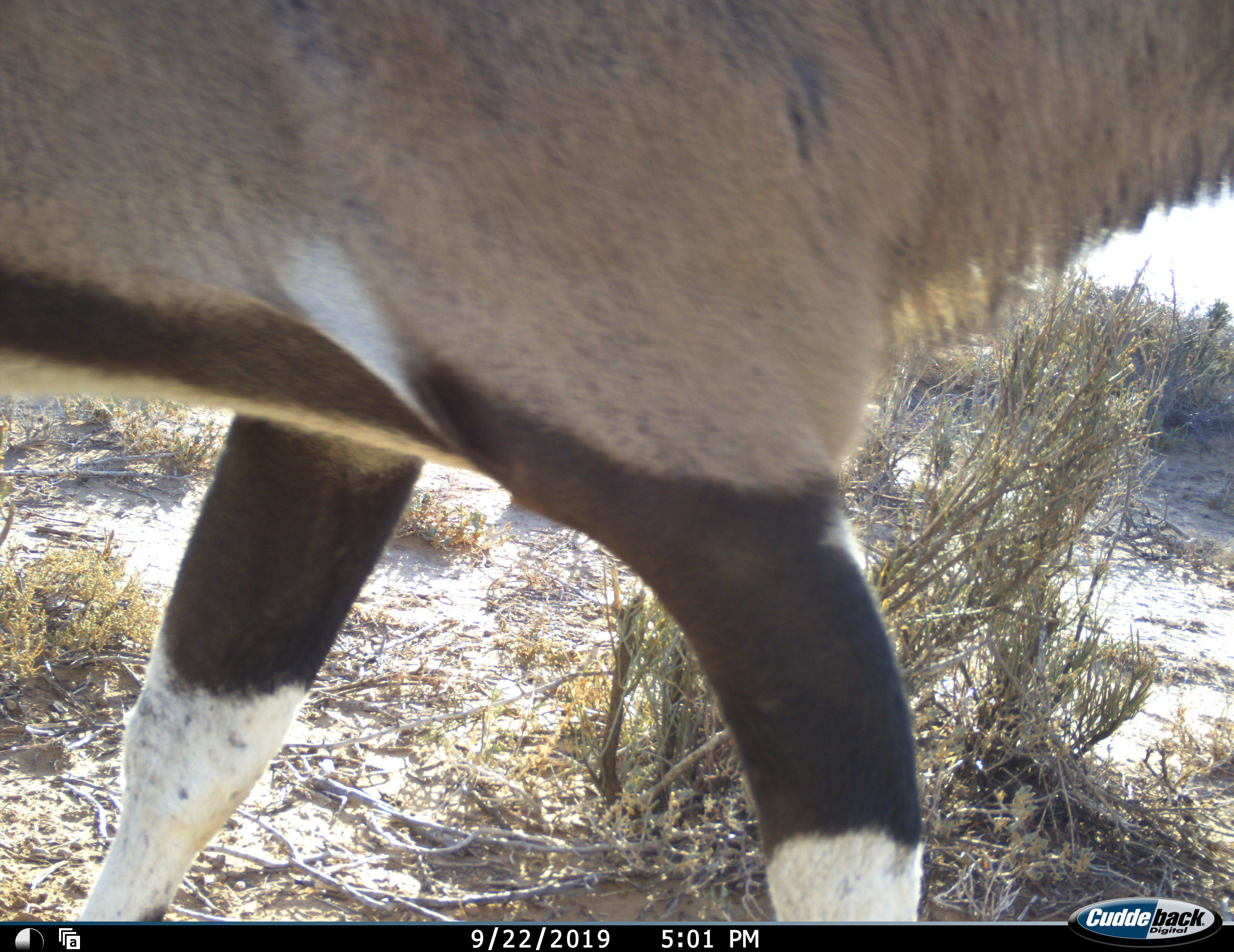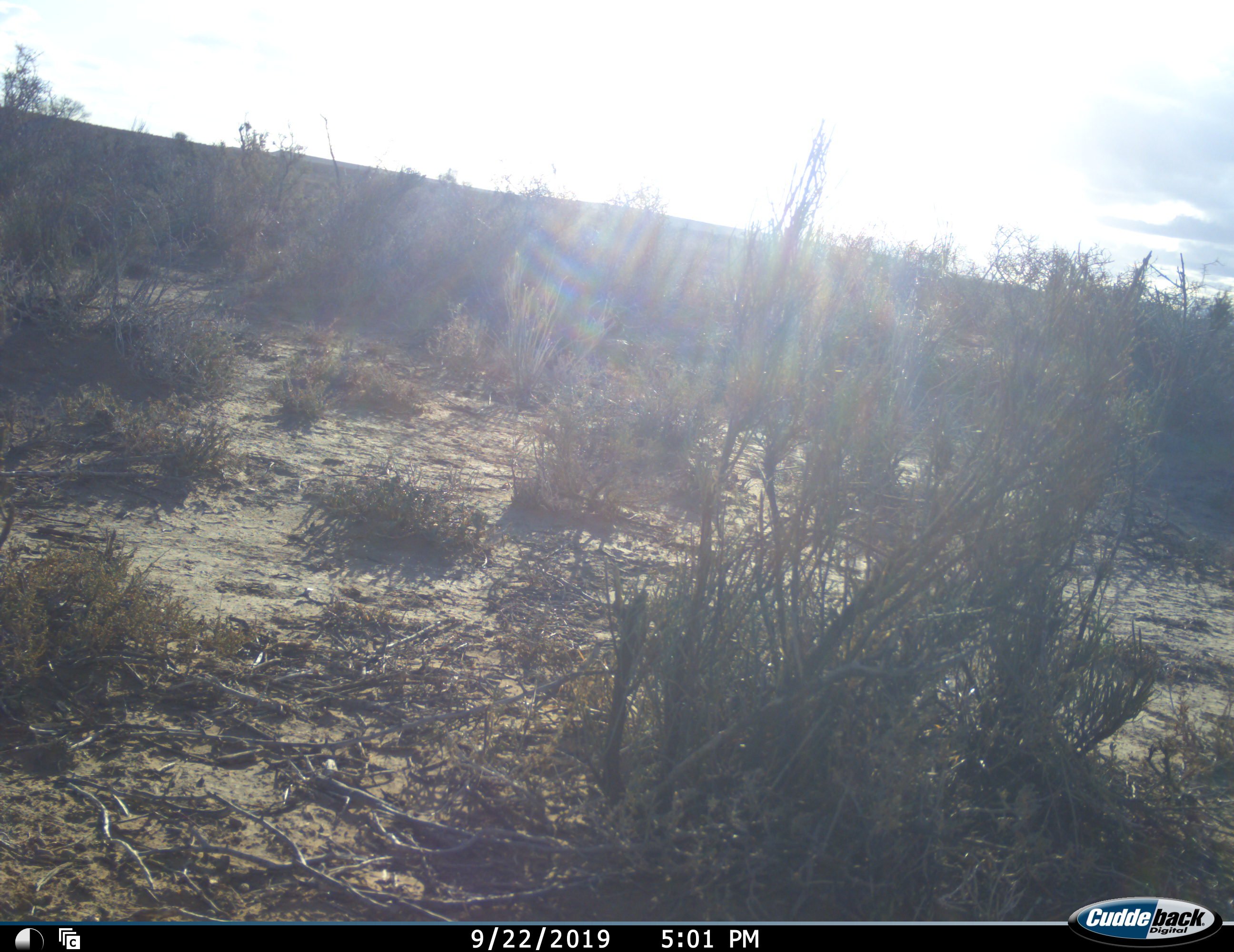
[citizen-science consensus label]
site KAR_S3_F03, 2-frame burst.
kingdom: Animalia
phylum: Chordata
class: Mammalia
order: Artiodactyla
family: Bovidae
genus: Oryx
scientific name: Oryx gazella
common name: gemsbok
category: oryx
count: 1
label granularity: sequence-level